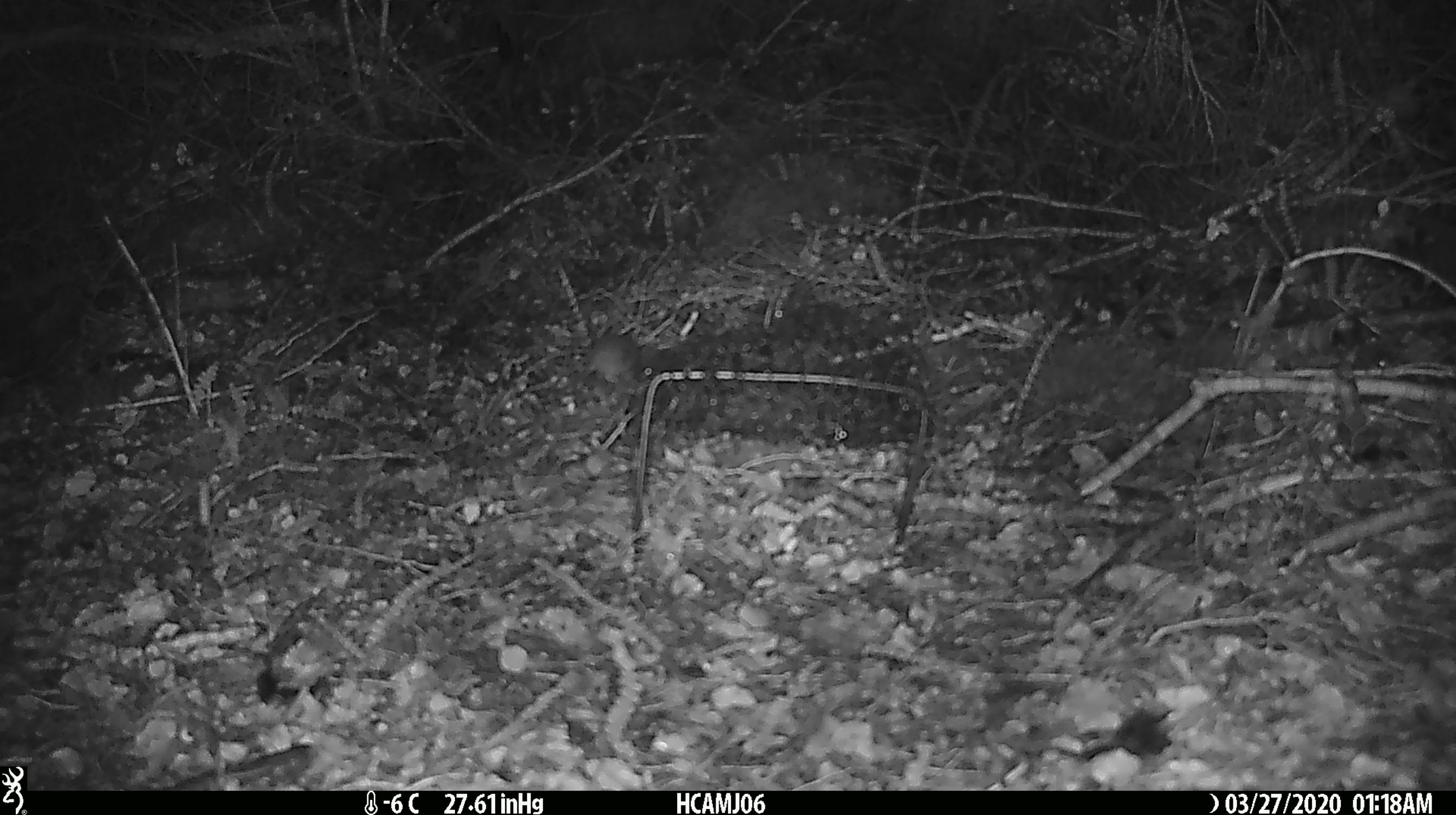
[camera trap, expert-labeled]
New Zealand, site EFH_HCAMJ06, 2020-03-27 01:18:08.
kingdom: Animalia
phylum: Chordata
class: Mammalia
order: Rodentia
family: Muridae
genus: Mus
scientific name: Mus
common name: mouse